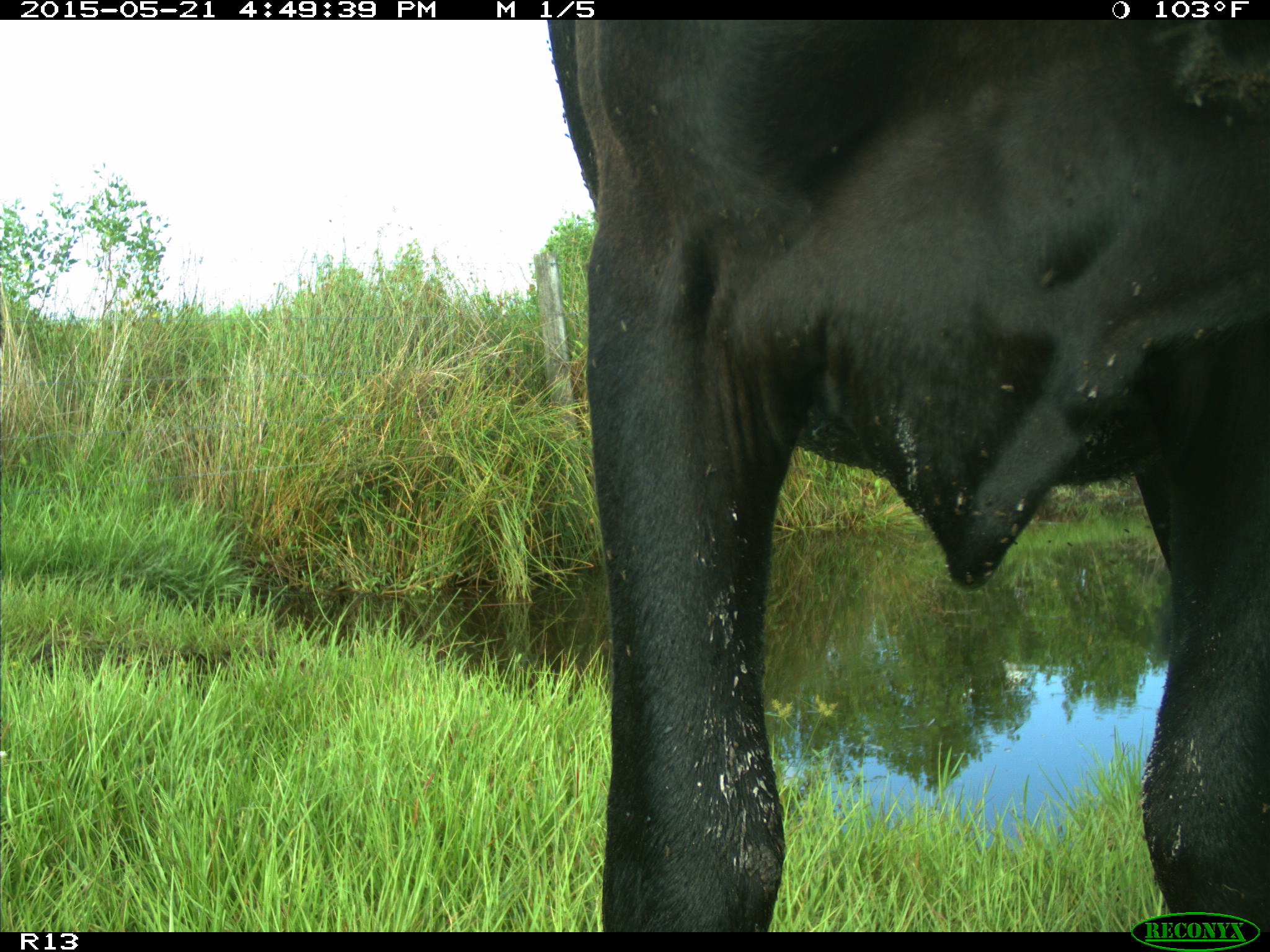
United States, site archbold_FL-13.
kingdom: Animalia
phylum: Chordata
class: Mammalia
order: Artiodactyla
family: Bovidae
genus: Bos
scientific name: Bos taurus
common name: domestic cow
Bos taurus (domestic cow).